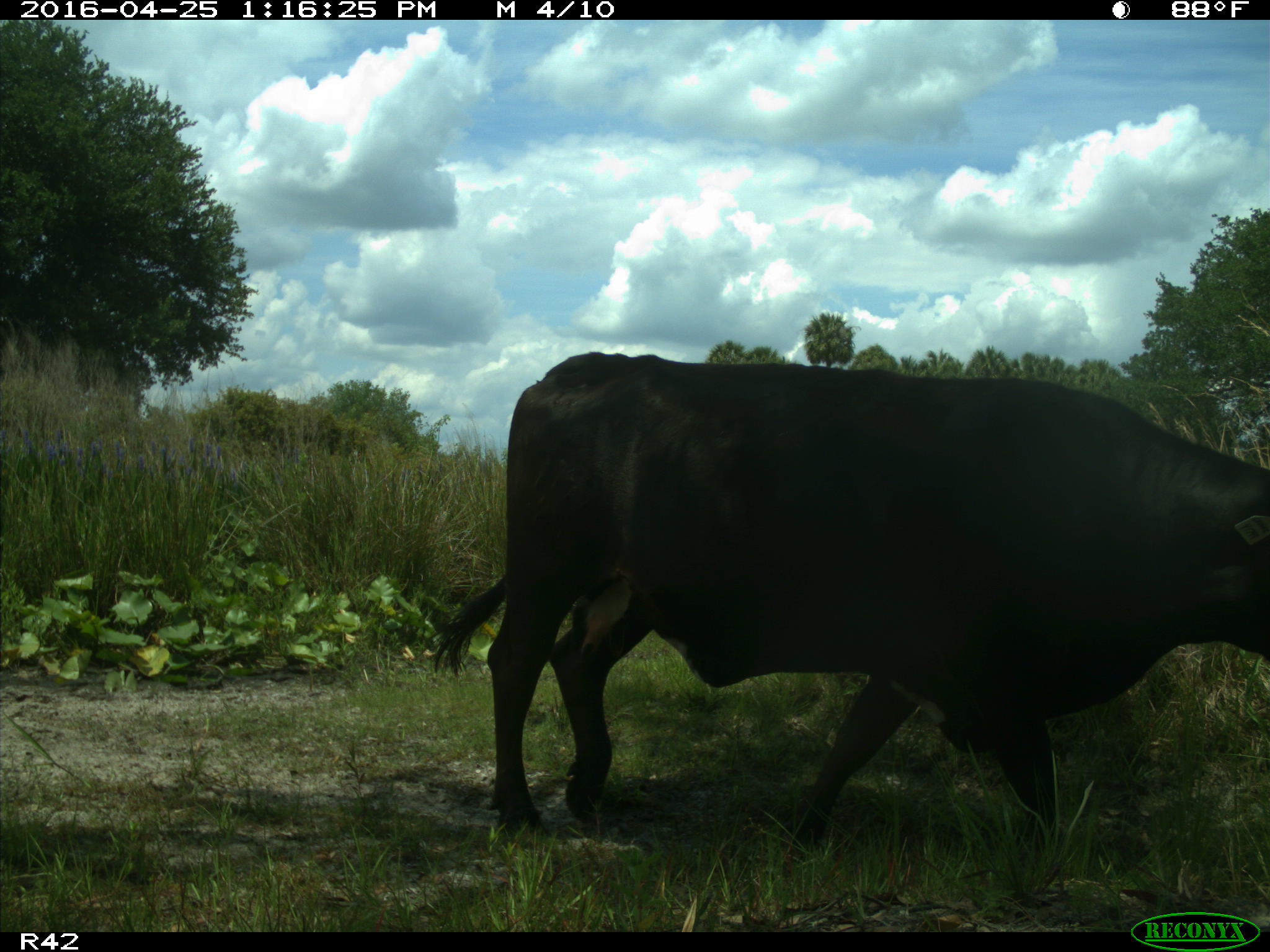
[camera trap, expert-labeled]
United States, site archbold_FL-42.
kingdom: Animalia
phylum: Chordata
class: Mammalia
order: Artiodactyla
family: Bovidae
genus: Bos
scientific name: Bos taurus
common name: domestic cow